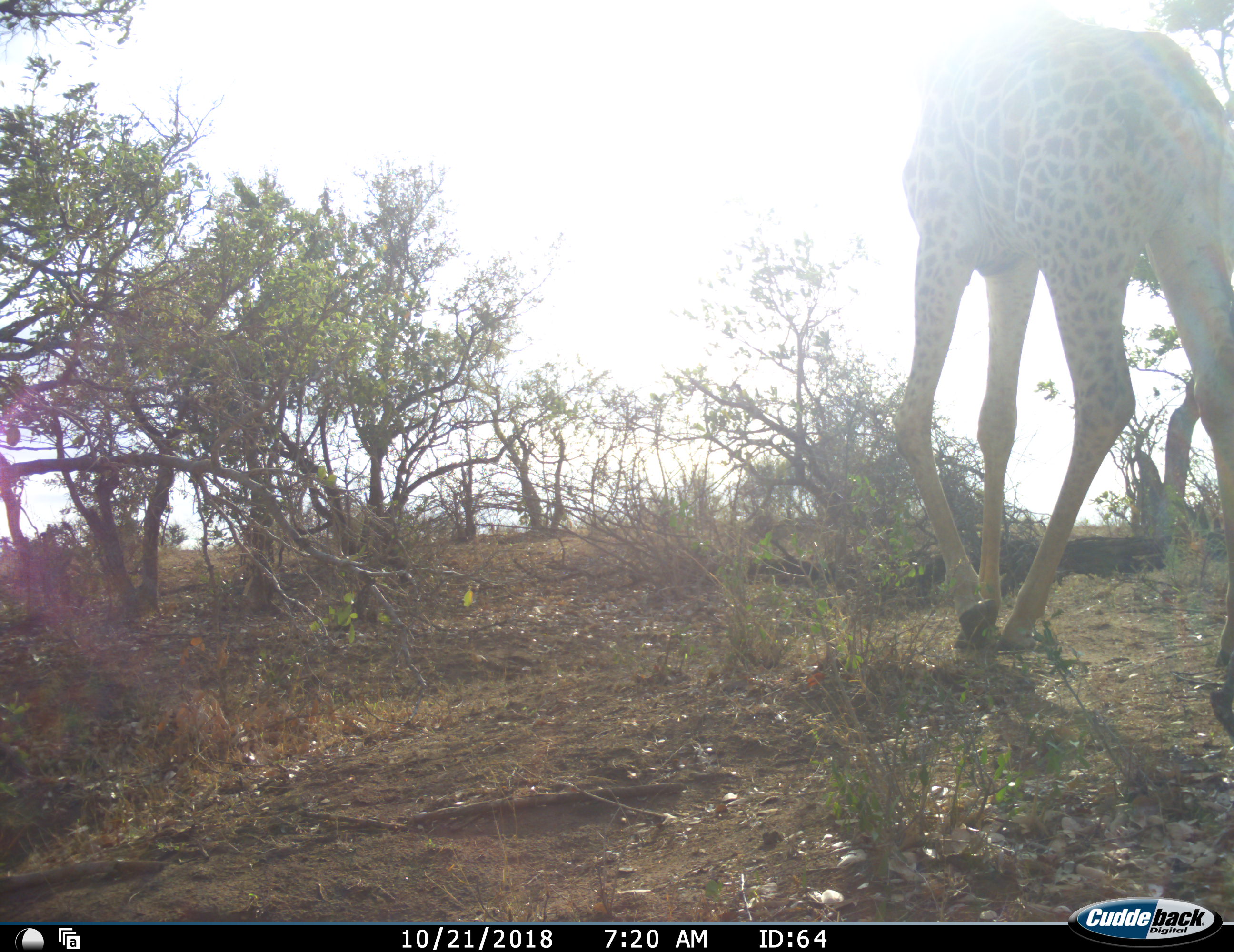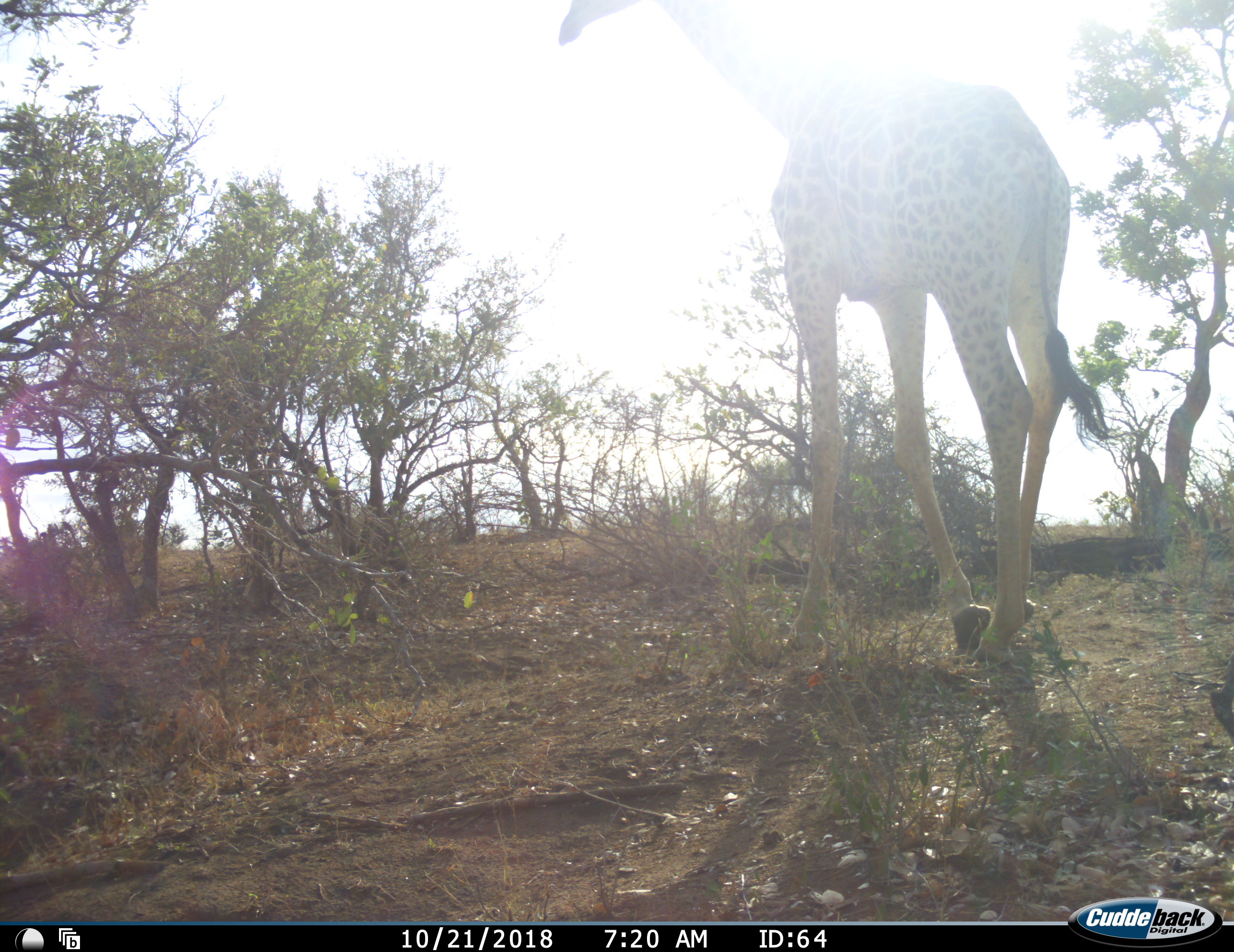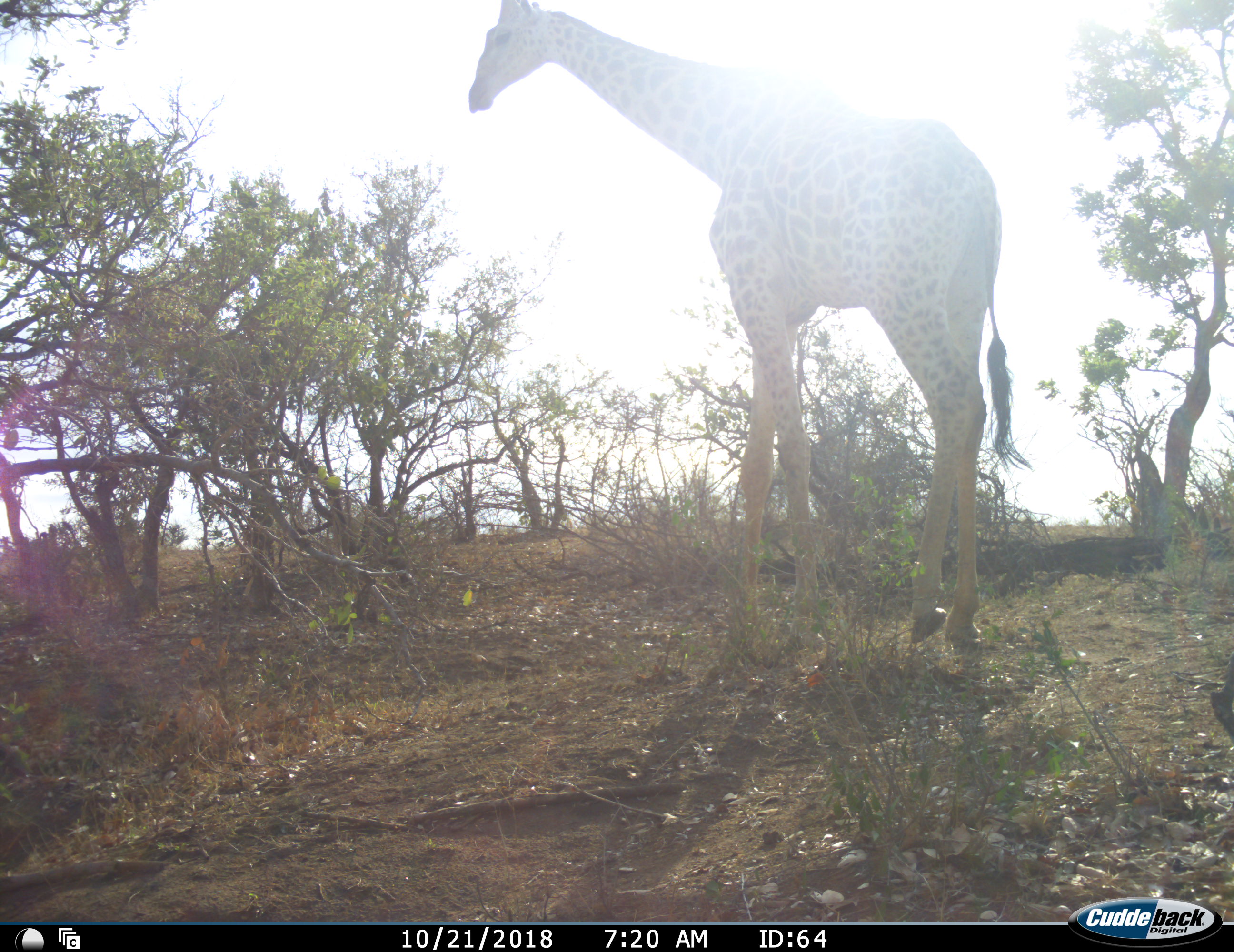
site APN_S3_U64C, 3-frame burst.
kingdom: Animalia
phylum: Chordata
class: Mammalia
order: Artiodactyla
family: Giraffidae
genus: Giraffa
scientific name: Giraffa camelopardalis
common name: giraffe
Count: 1.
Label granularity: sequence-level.